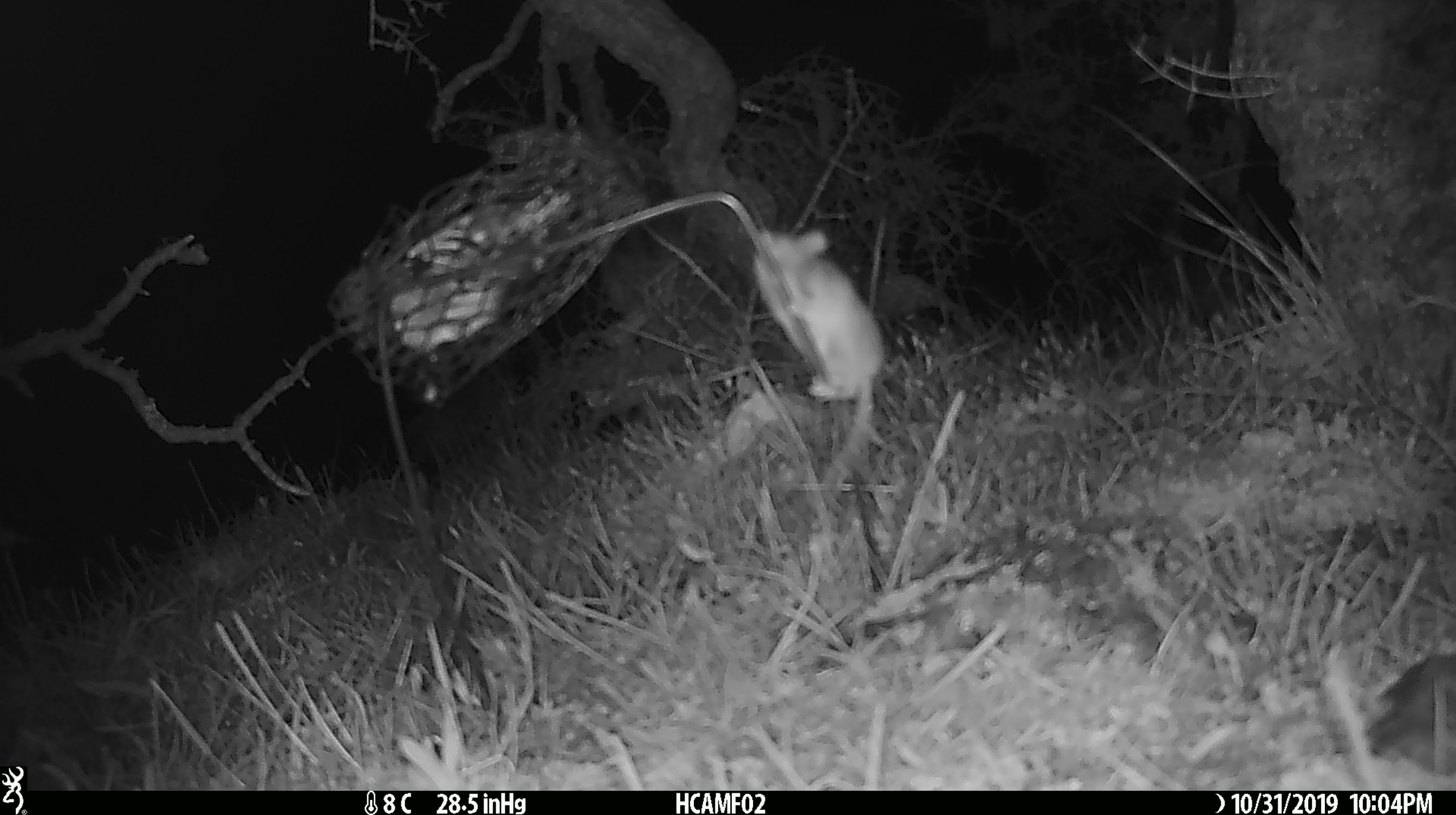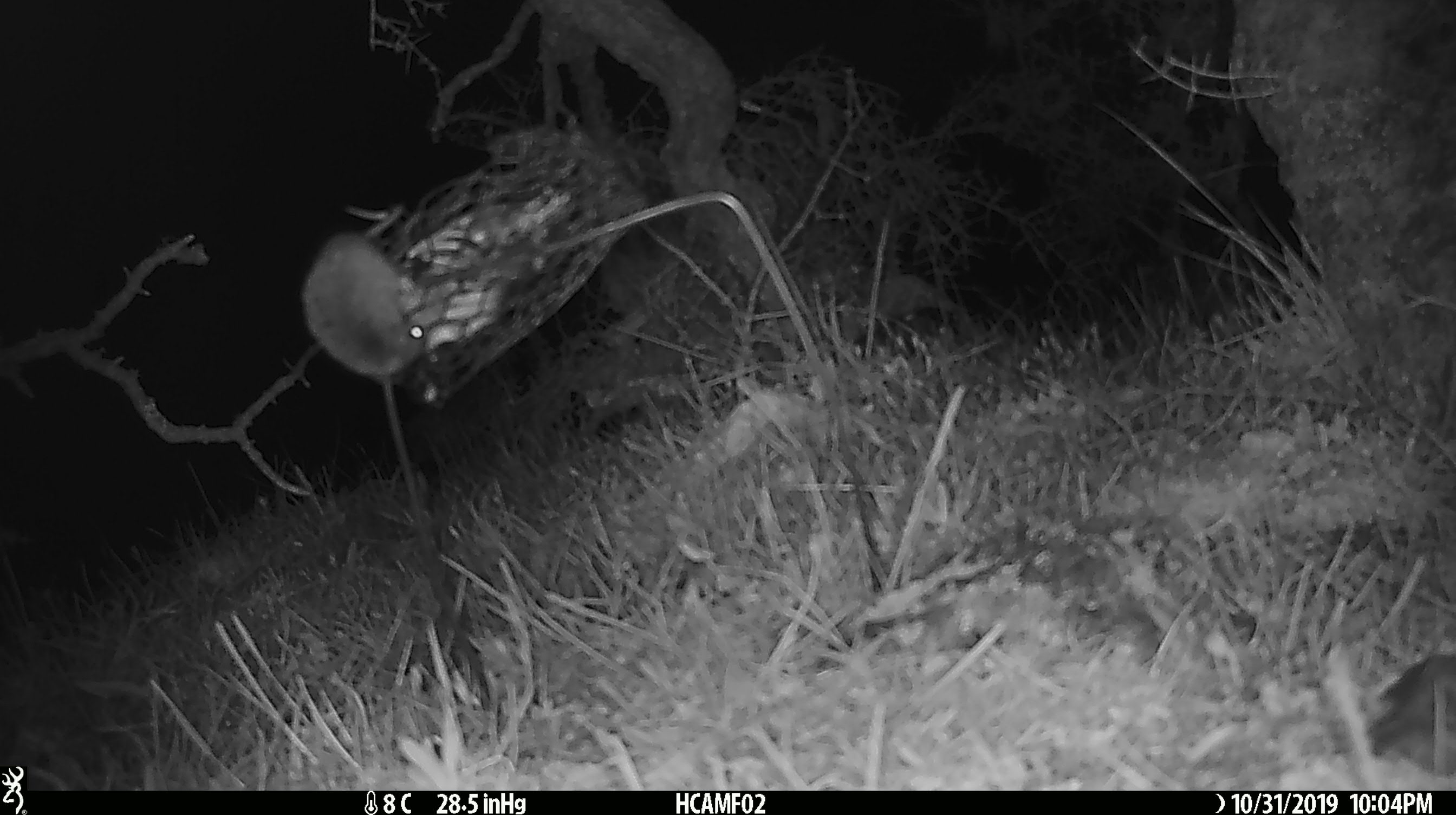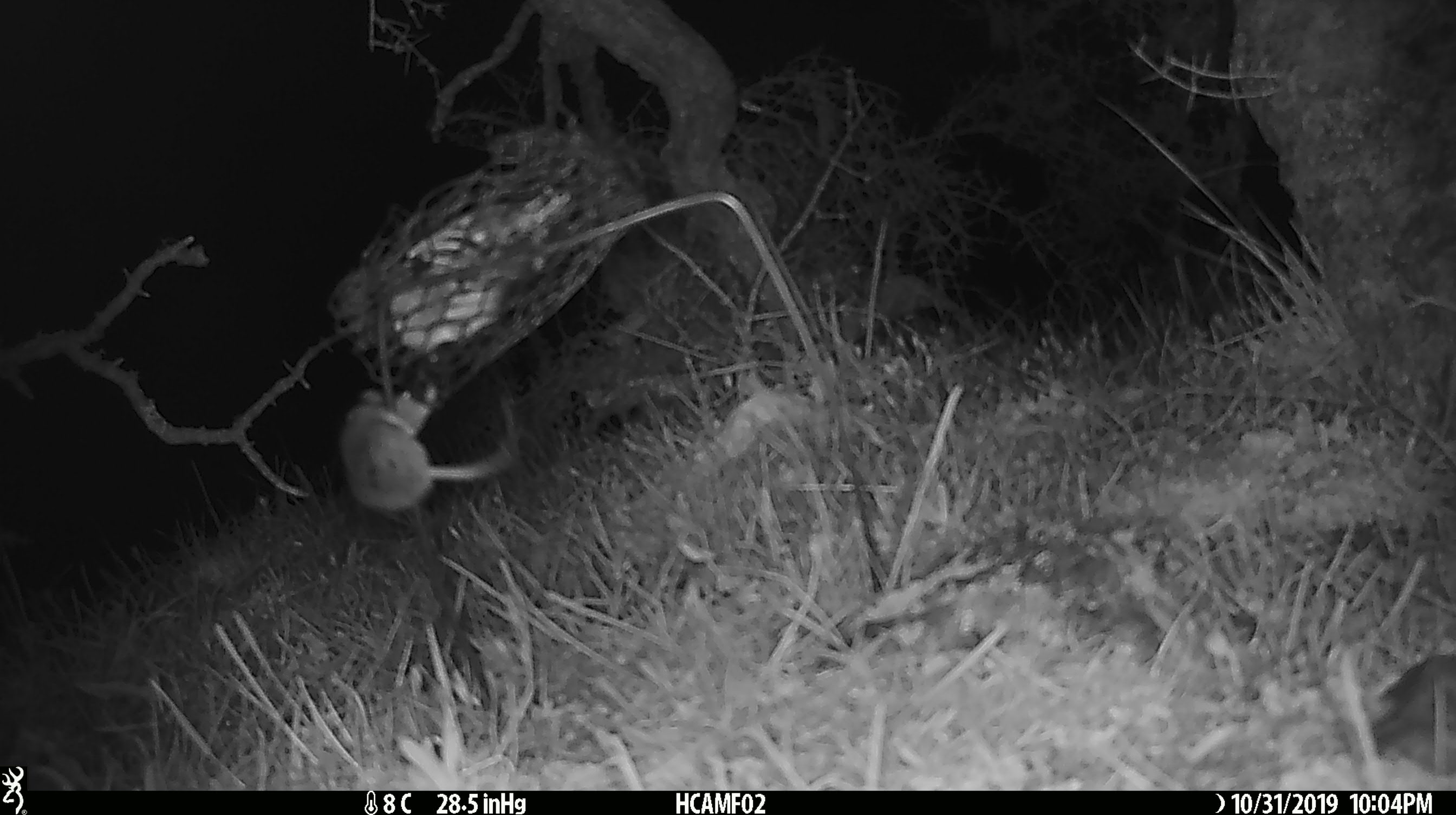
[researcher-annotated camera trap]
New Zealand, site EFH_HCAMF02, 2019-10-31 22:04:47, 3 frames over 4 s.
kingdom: Animalia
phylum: Chordata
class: Mammalia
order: Rodentia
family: Muridae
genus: Mus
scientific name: Mus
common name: mouse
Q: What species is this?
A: Mouse (Mus).